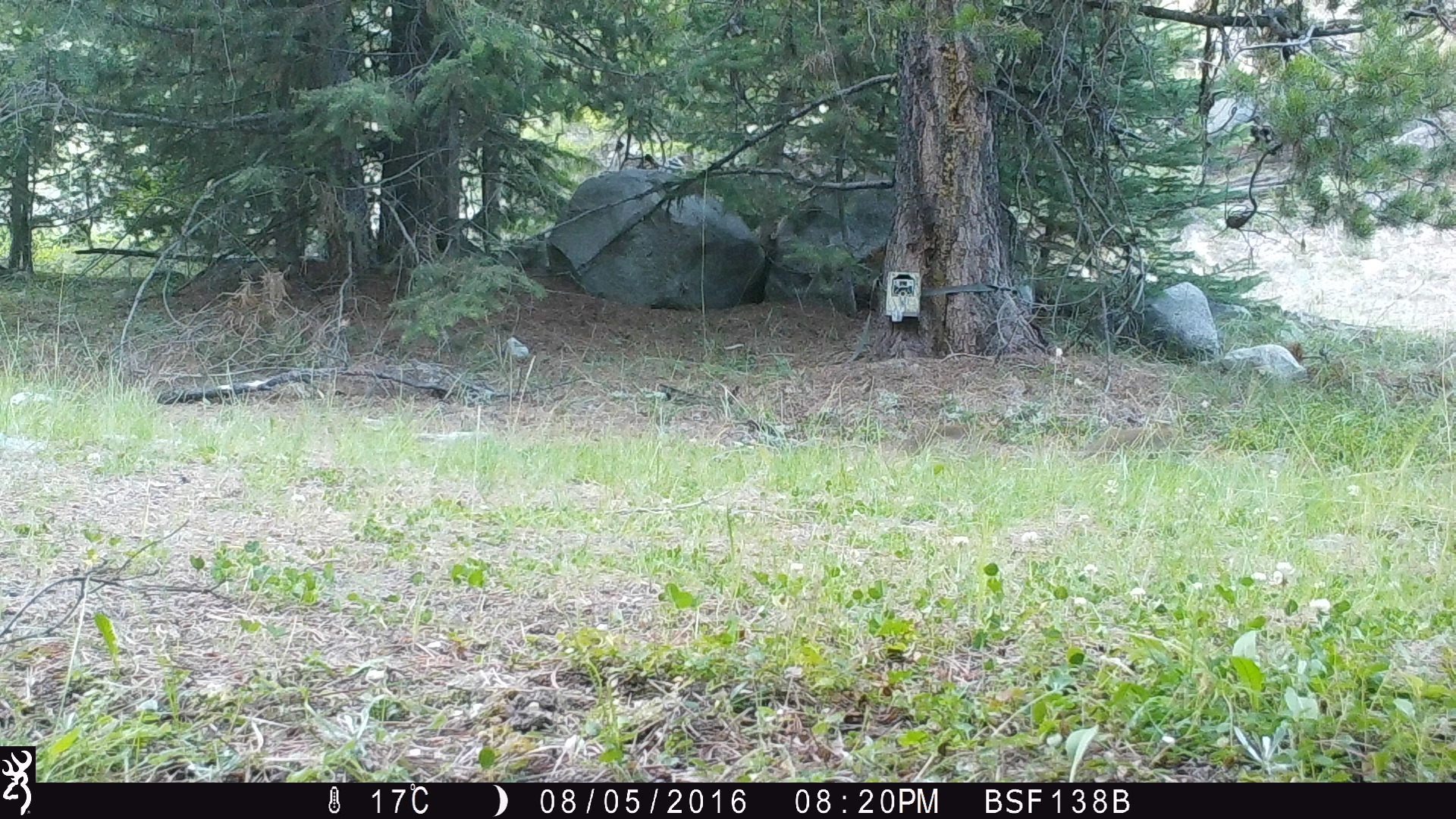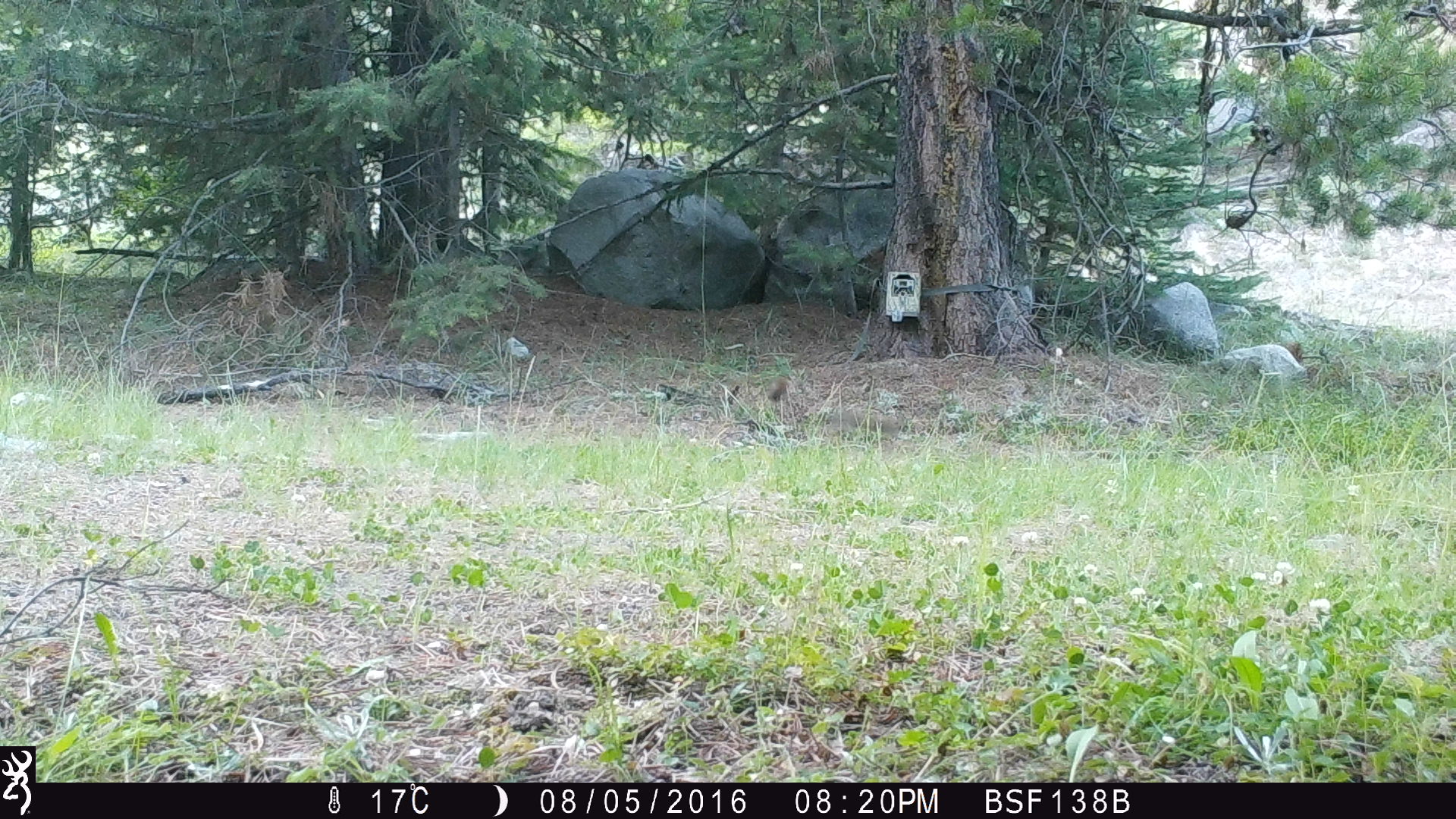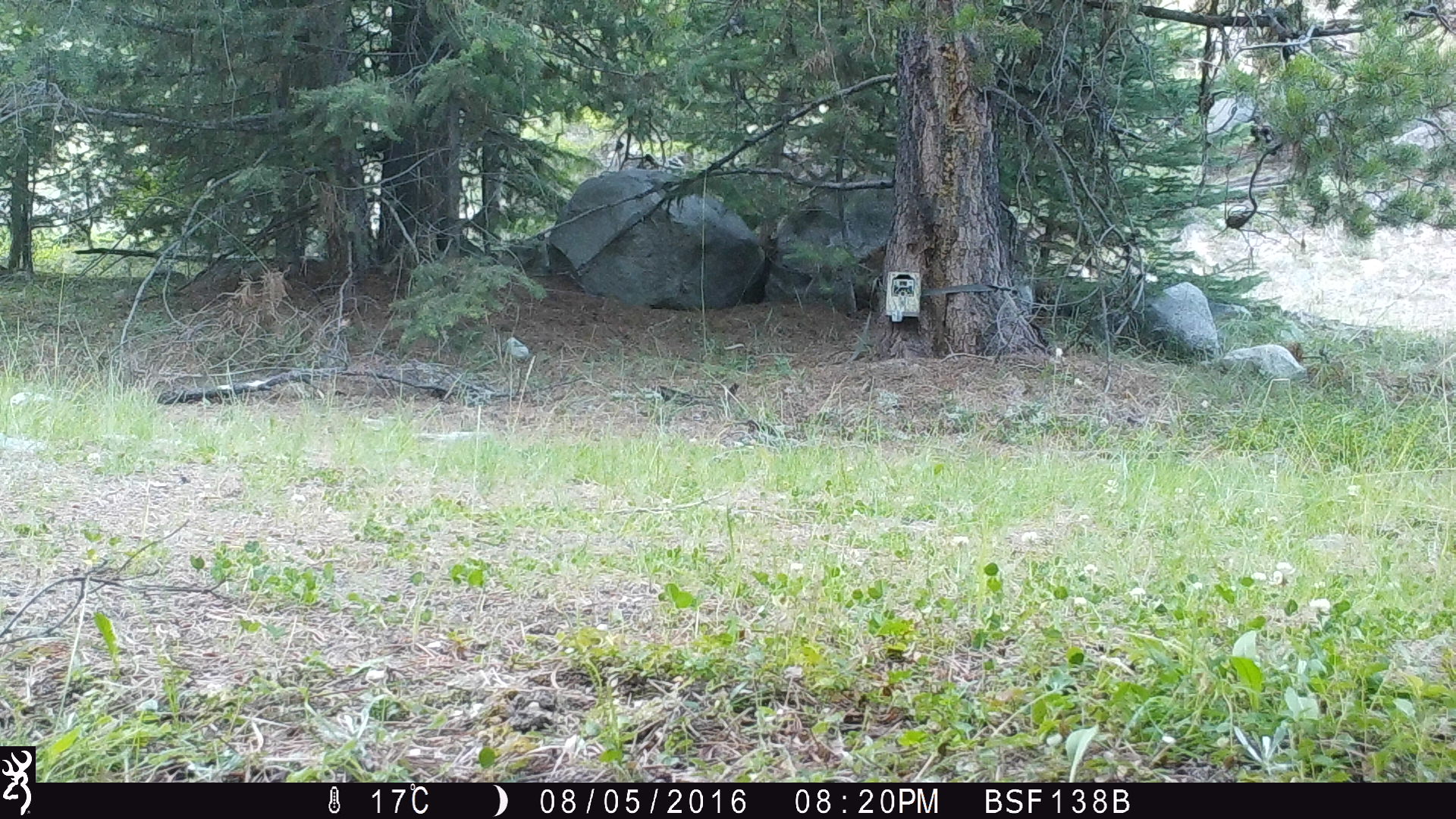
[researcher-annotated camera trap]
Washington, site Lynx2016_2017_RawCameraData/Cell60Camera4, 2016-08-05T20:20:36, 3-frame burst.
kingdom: Animalia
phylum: Chordata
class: Mammalia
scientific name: Mammalia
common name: small mammal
Small mammal (Mammalia). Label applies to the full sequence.